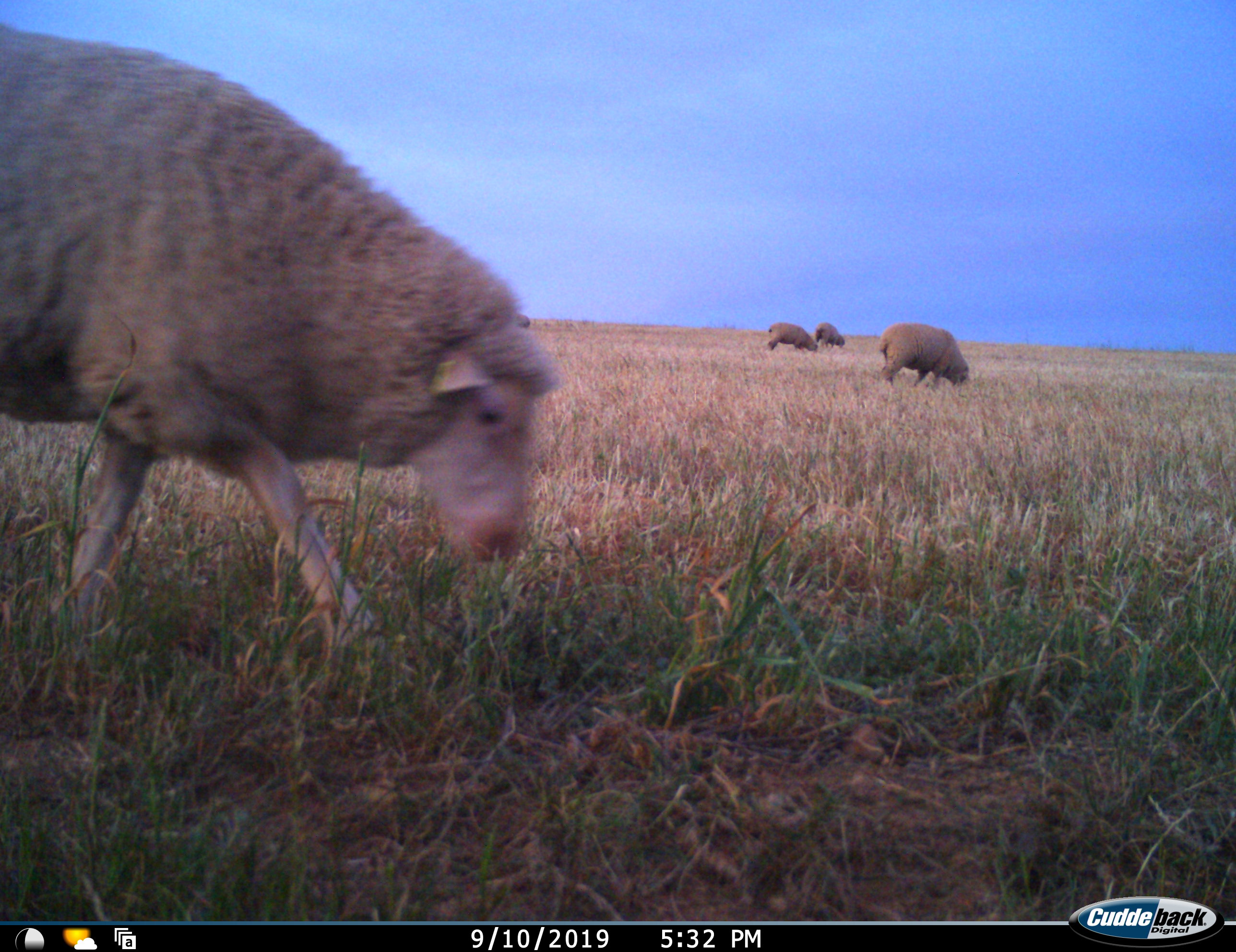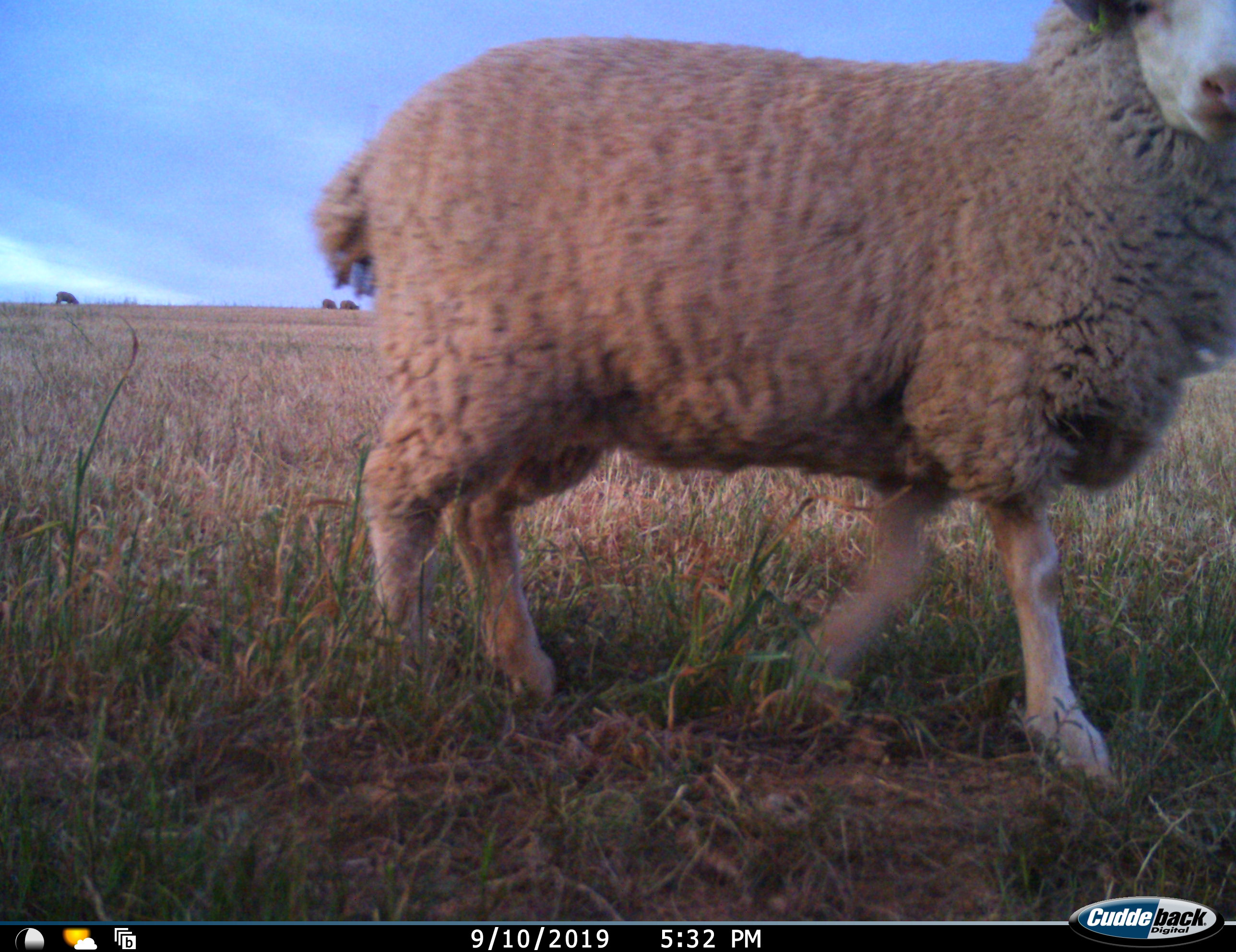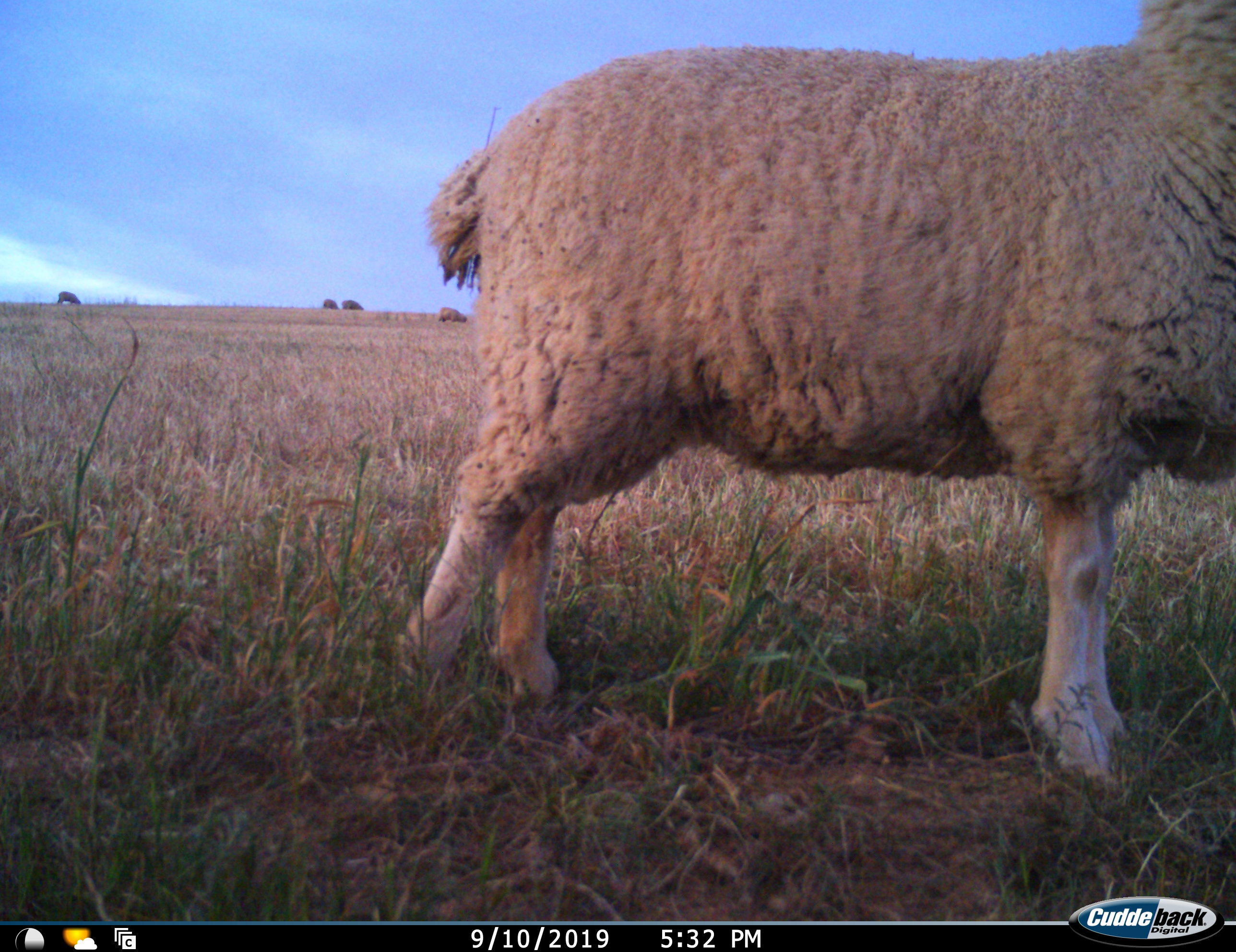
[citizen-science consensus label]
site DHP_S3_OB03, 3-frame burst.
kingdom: Animalia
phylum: Chordata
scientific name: Vertebrata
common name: domestic animal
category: domesticanimal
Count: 8.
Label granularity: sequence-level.